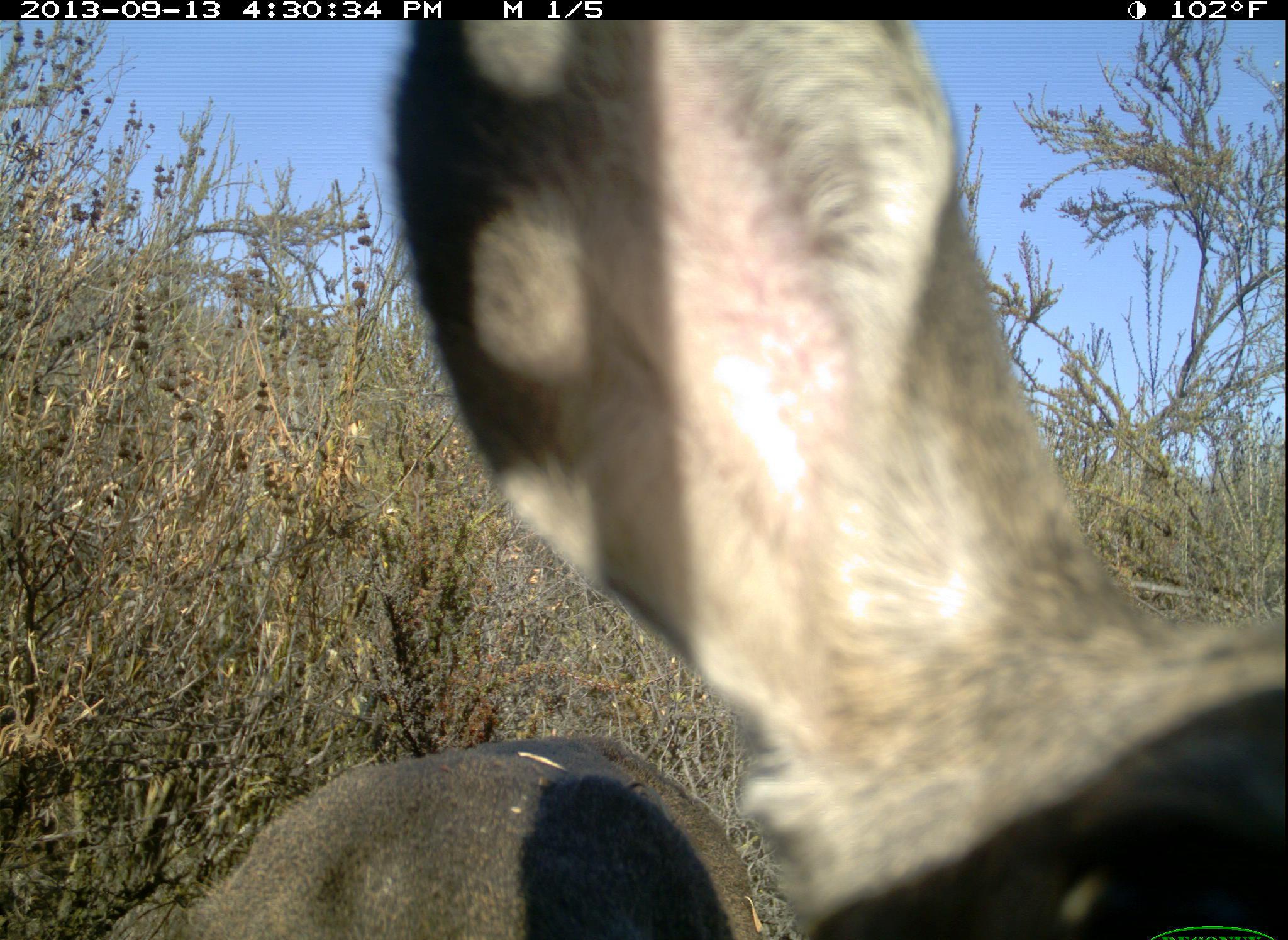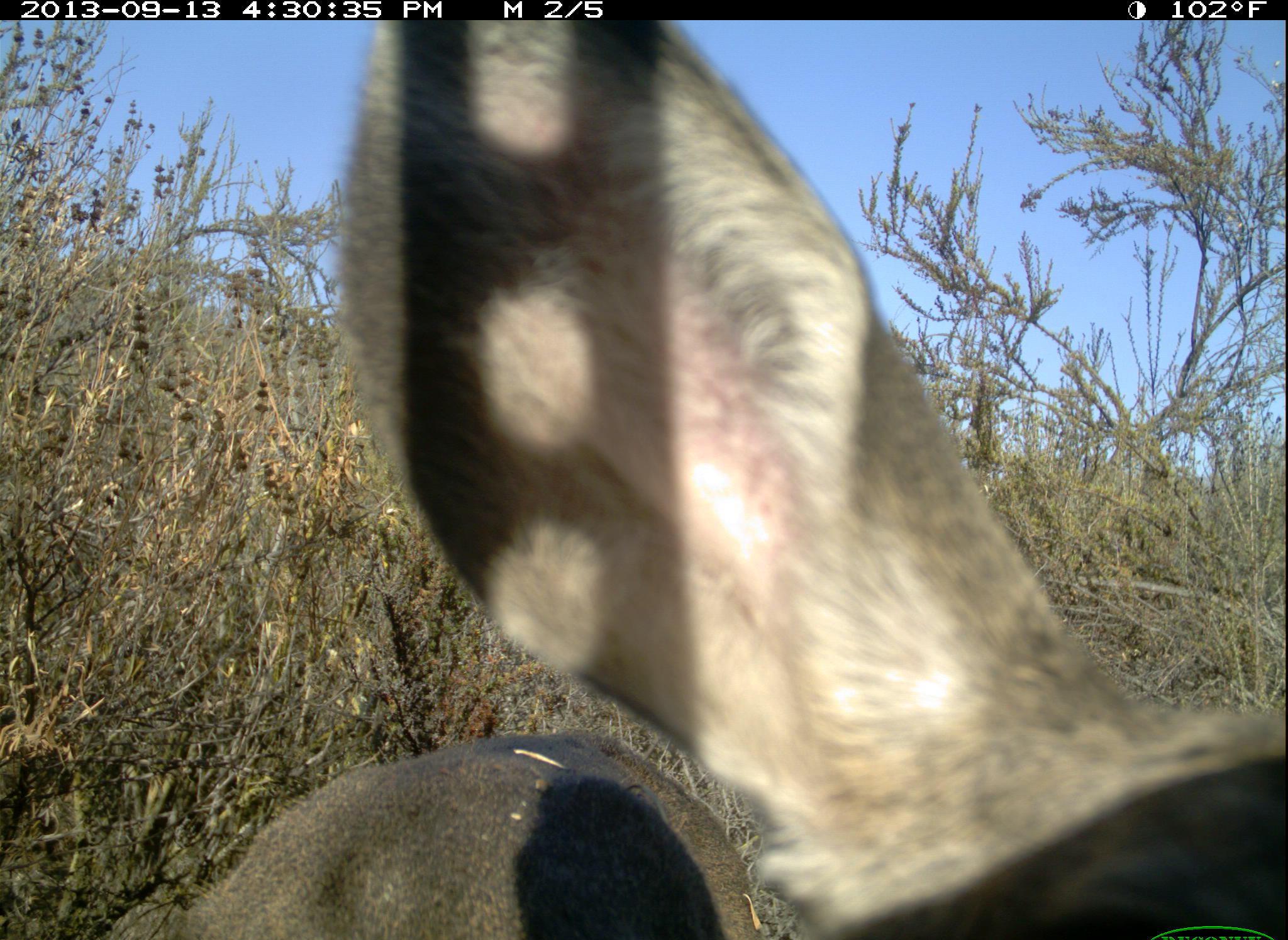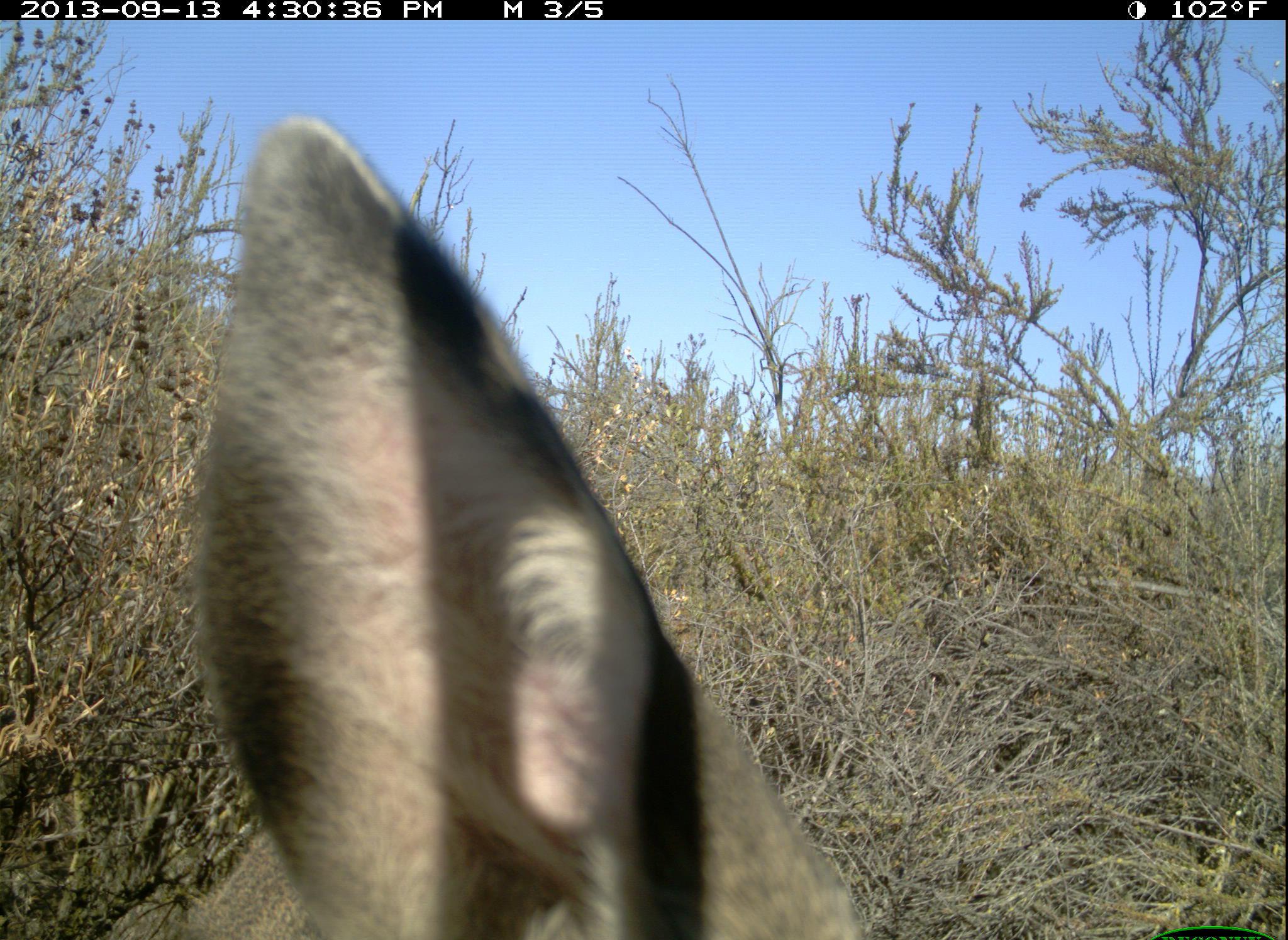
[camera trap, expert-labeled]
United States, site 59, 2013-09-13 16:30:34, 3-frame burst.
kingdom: Animalia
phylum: Chordata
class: Mammalia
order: Artiodactyla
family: Cervidae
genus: Odocoileus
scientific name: Odocoileus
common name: deer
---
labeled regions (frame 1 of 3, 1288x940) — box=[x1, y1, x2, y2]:
deer: box=[171, 23, 1288, 939]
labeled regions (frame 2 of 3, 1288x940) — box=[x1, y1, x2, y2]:
deer: box=[166, 21, 1287, 940]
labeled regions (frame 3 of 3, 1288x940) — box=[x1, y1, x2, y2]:
deer: box=[145, 113, 864, 940]